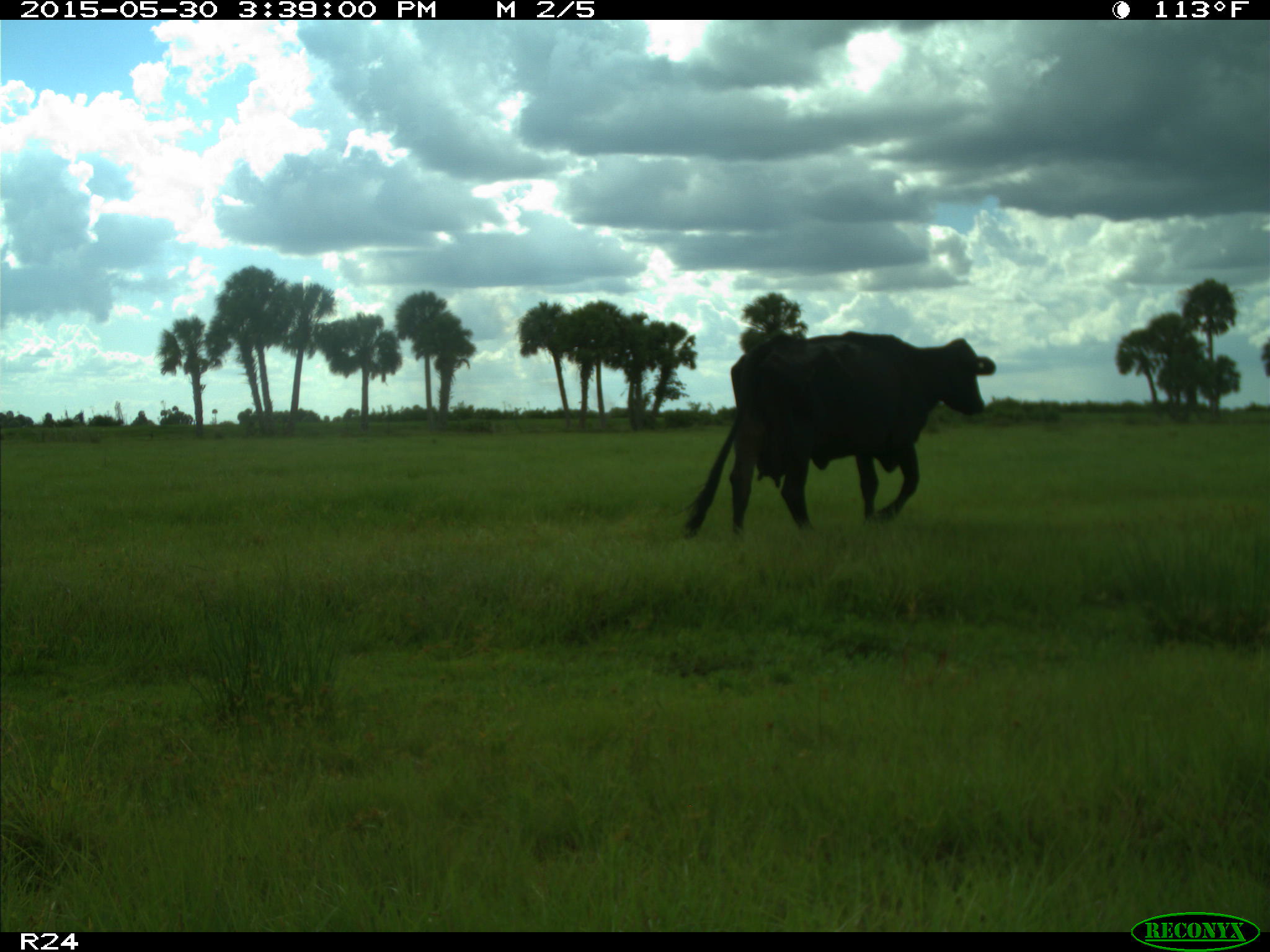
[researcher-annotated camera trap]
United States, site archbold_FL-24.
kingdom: Animalia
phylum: Chordata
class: Mammalia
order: Artiodactyla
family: Bovidae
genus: Bos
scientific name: Bos taurus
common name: domestic cow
Bos taurus (domestic cow).